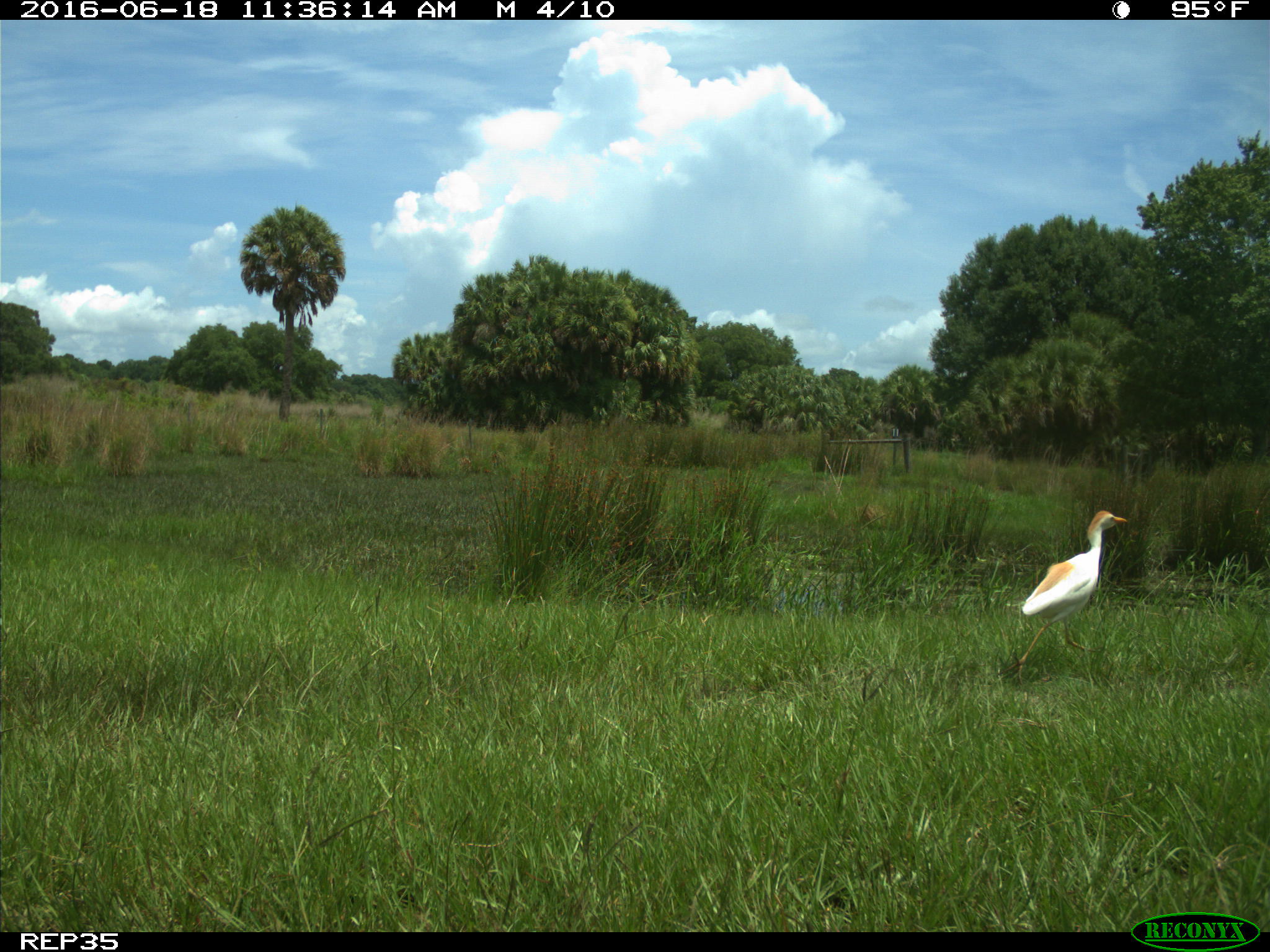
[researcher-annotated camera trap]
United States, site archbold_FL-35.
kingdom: Animalia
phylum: Chordata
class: Mammalia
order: Artiodactyla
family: Bovidae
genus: Bos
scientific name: Bos taurus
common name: domestic cow